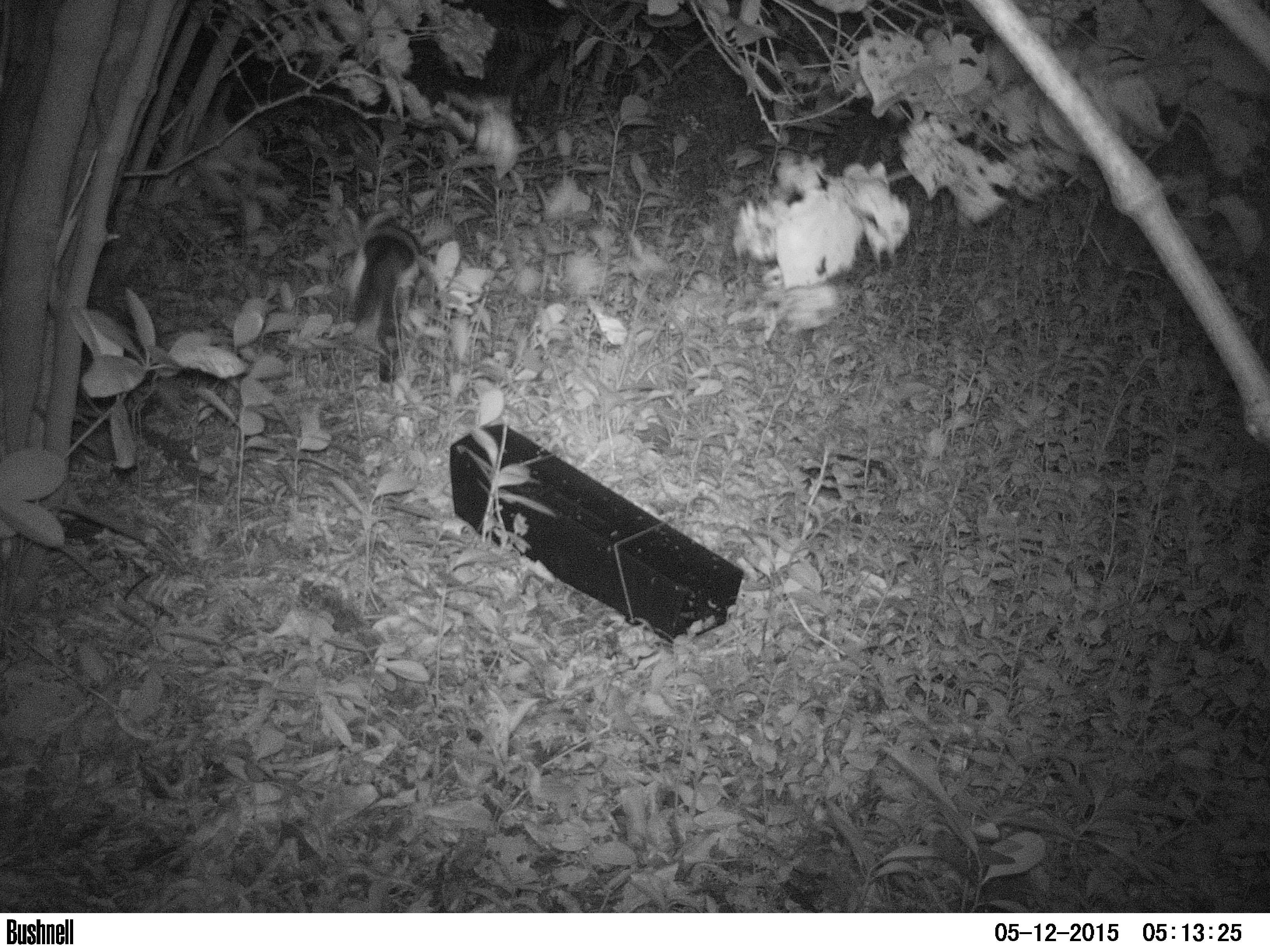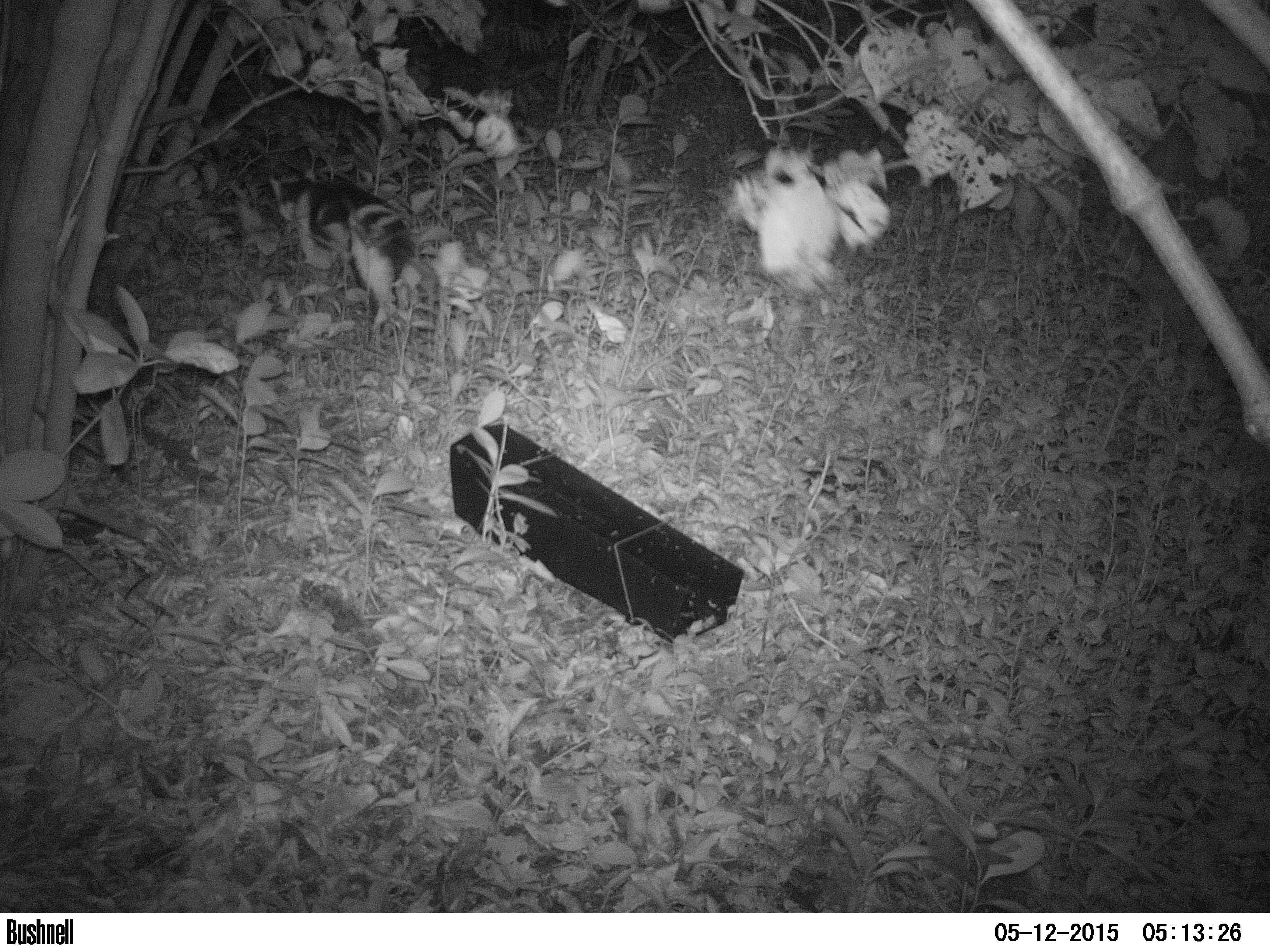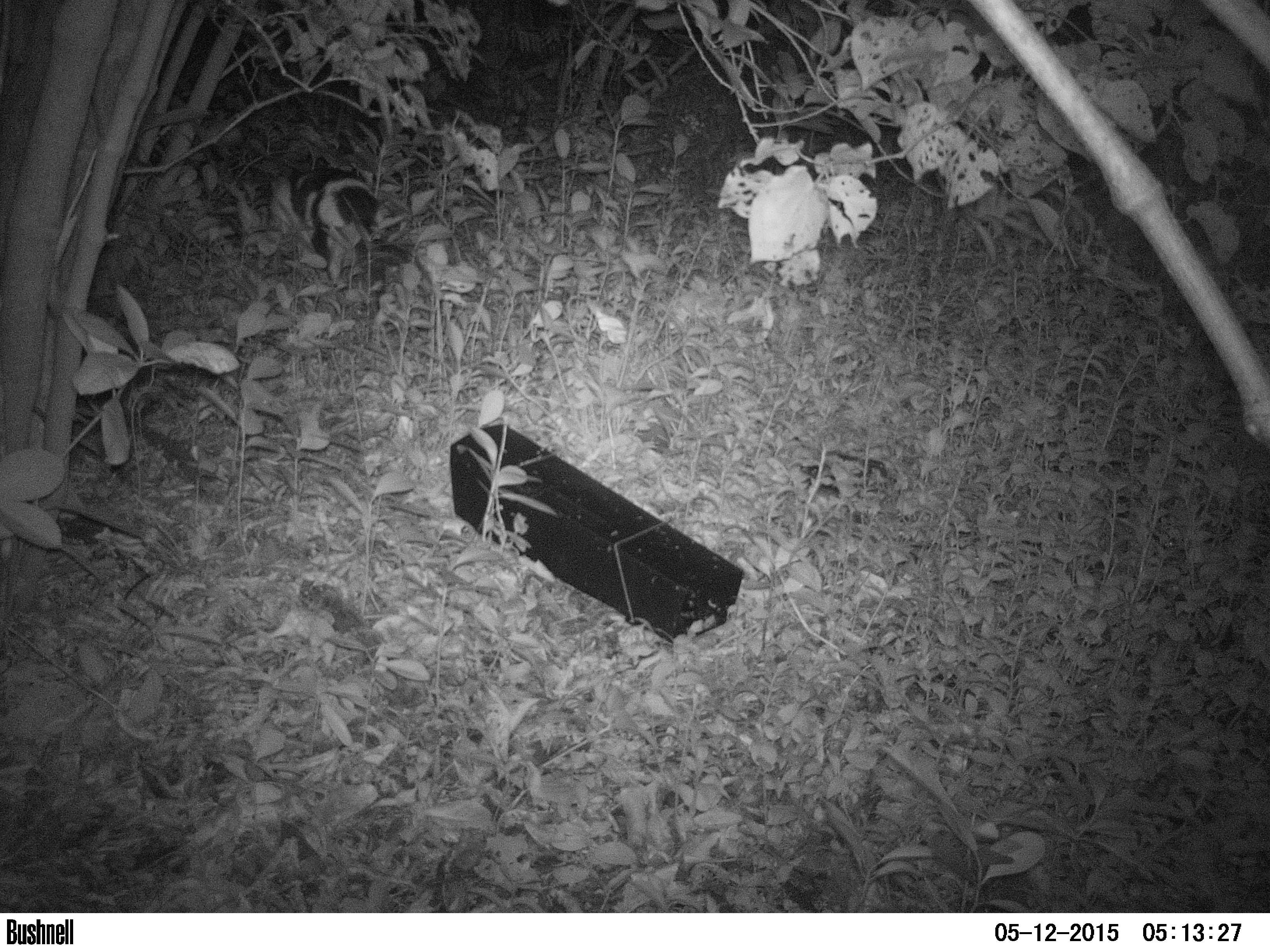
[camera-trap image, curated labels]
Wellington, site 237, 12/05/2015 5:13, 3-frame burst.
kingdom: Animalia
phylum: Chordata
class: Mammalia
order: Carnivora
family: Felidae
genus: Felis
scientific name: Felis catus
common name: cat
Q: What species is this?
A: Cat (Felis catus).